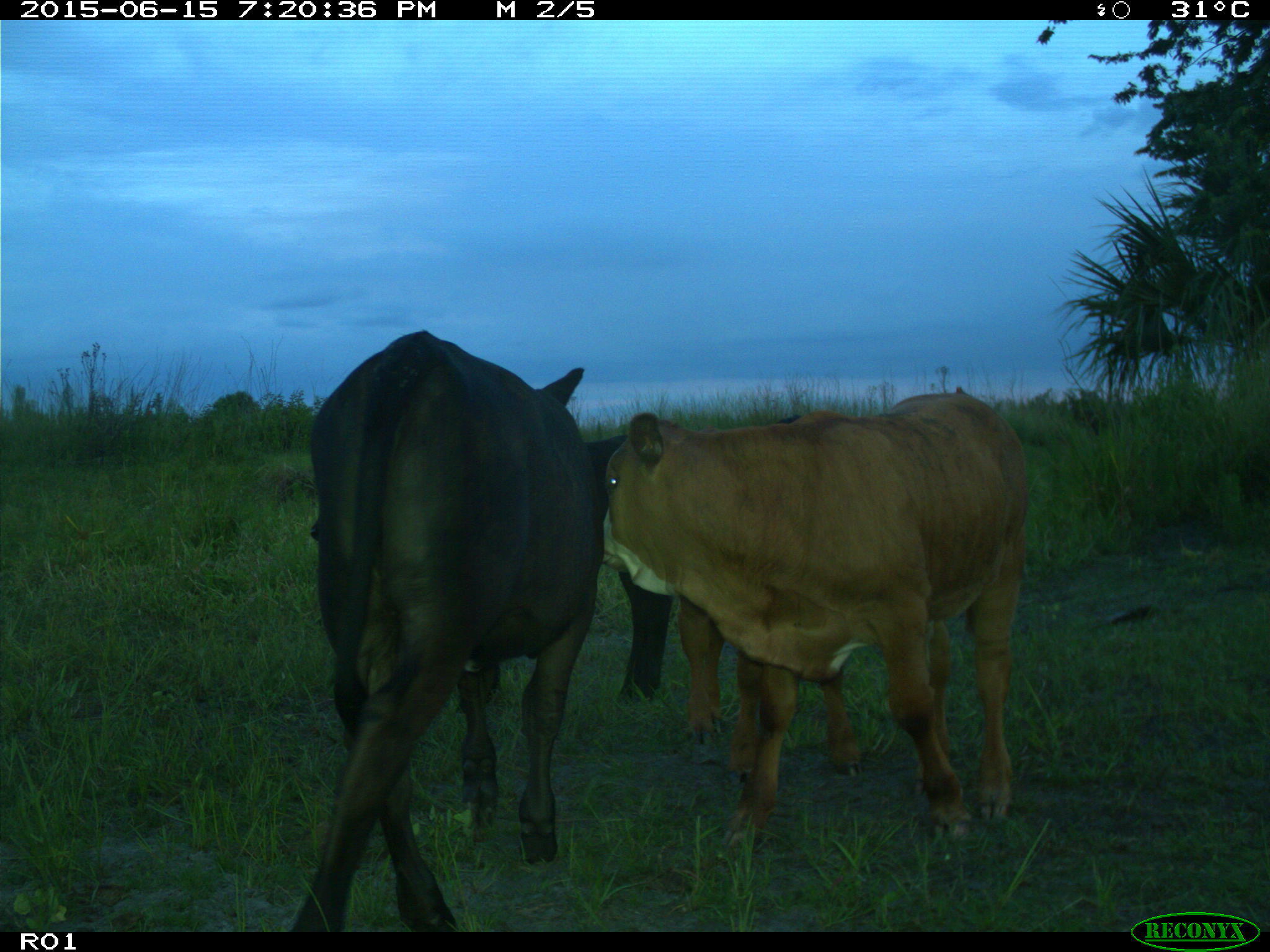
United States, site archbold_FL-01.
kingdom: Animalia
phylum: Chordata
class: Mammalia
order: Artiodactyla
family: Bovidae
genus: Bos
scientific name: Bos taurus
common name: domestic cow